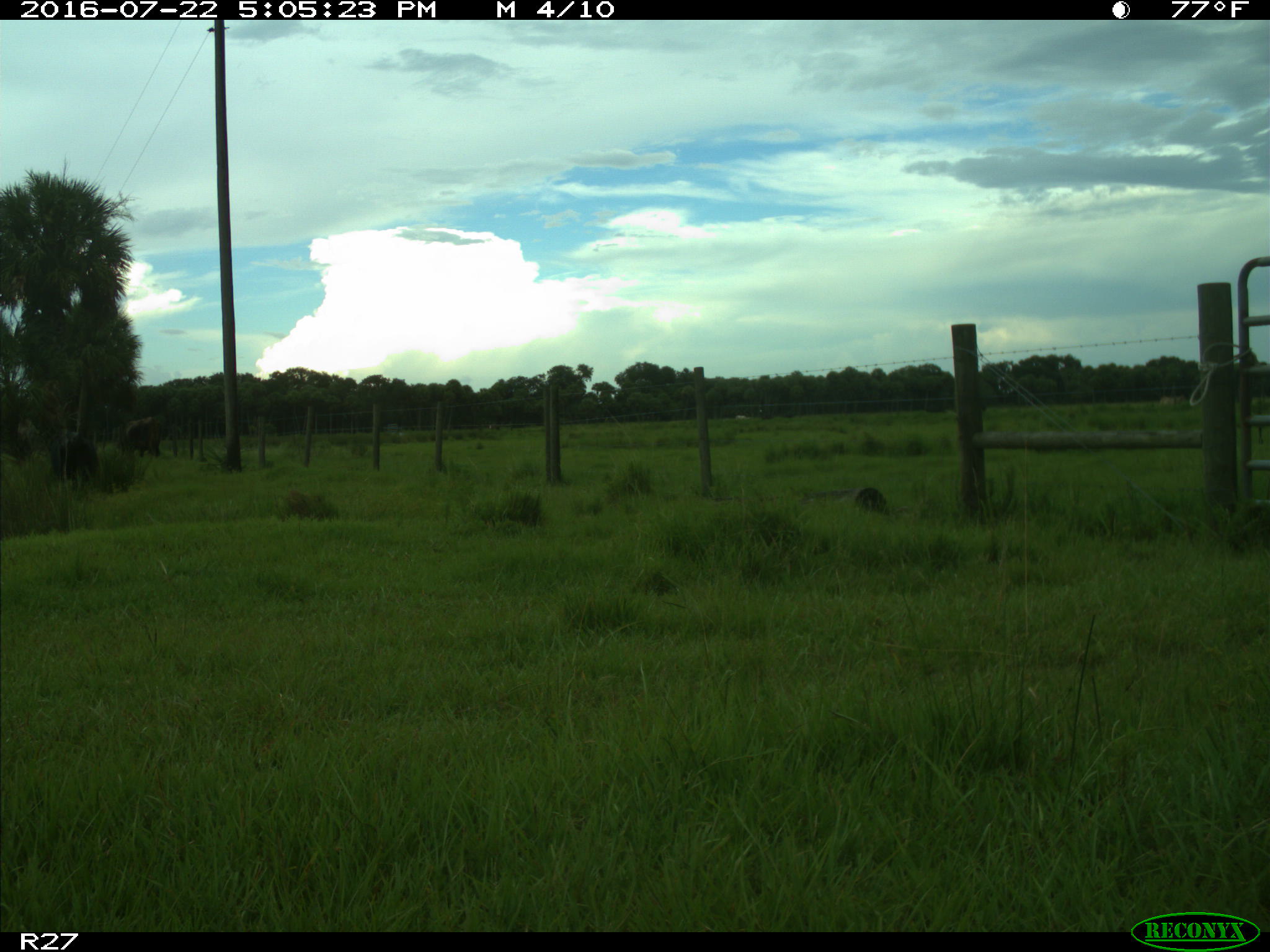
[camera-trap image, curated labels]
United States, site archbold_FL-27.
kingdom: Animalia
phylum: Chordata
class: Mammalia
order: Artiodactyla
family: Bovidae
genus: Bos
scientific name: Bos taurus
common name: domestic cow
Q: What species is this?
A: Bos taurus (domestic cow).